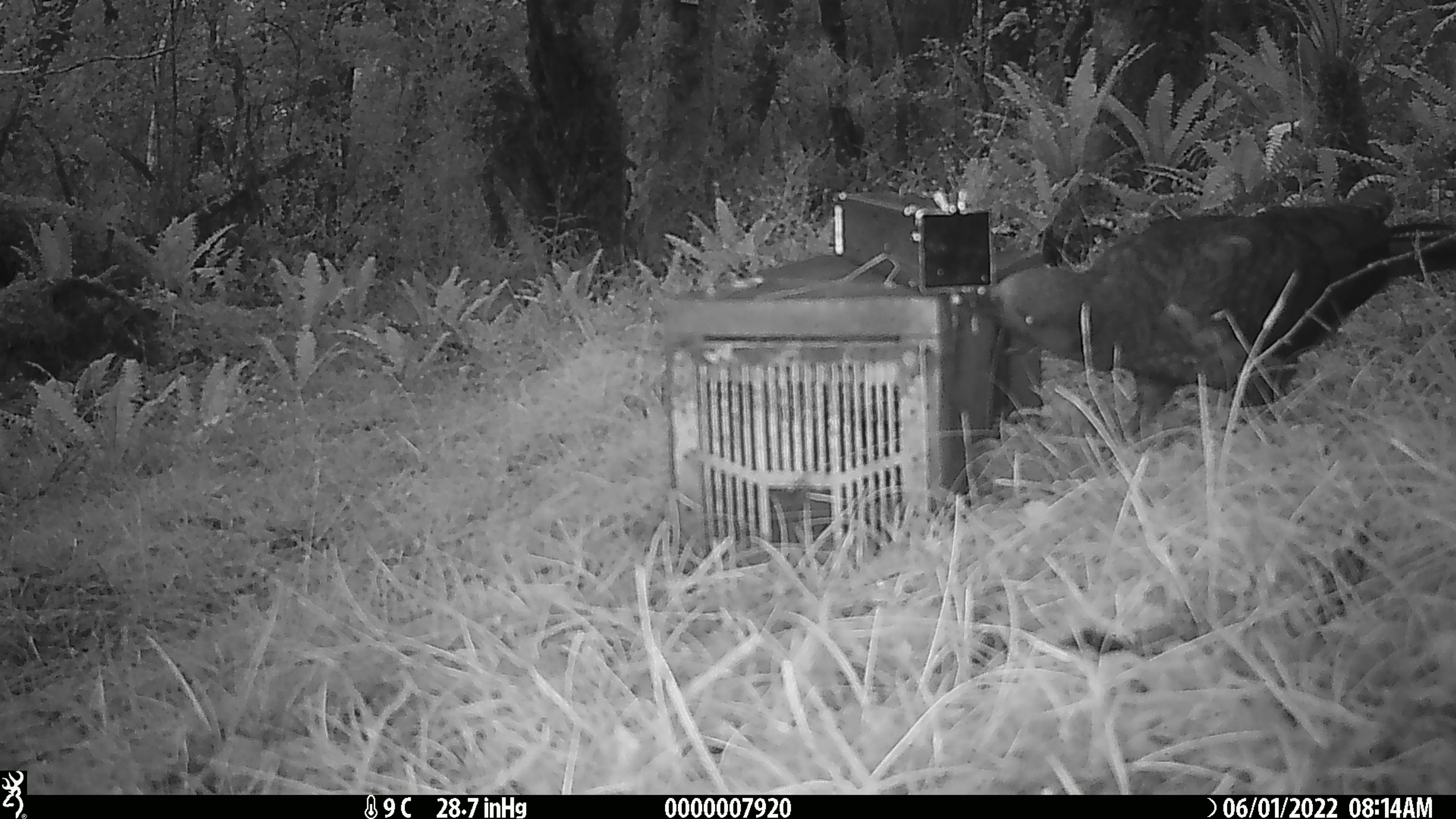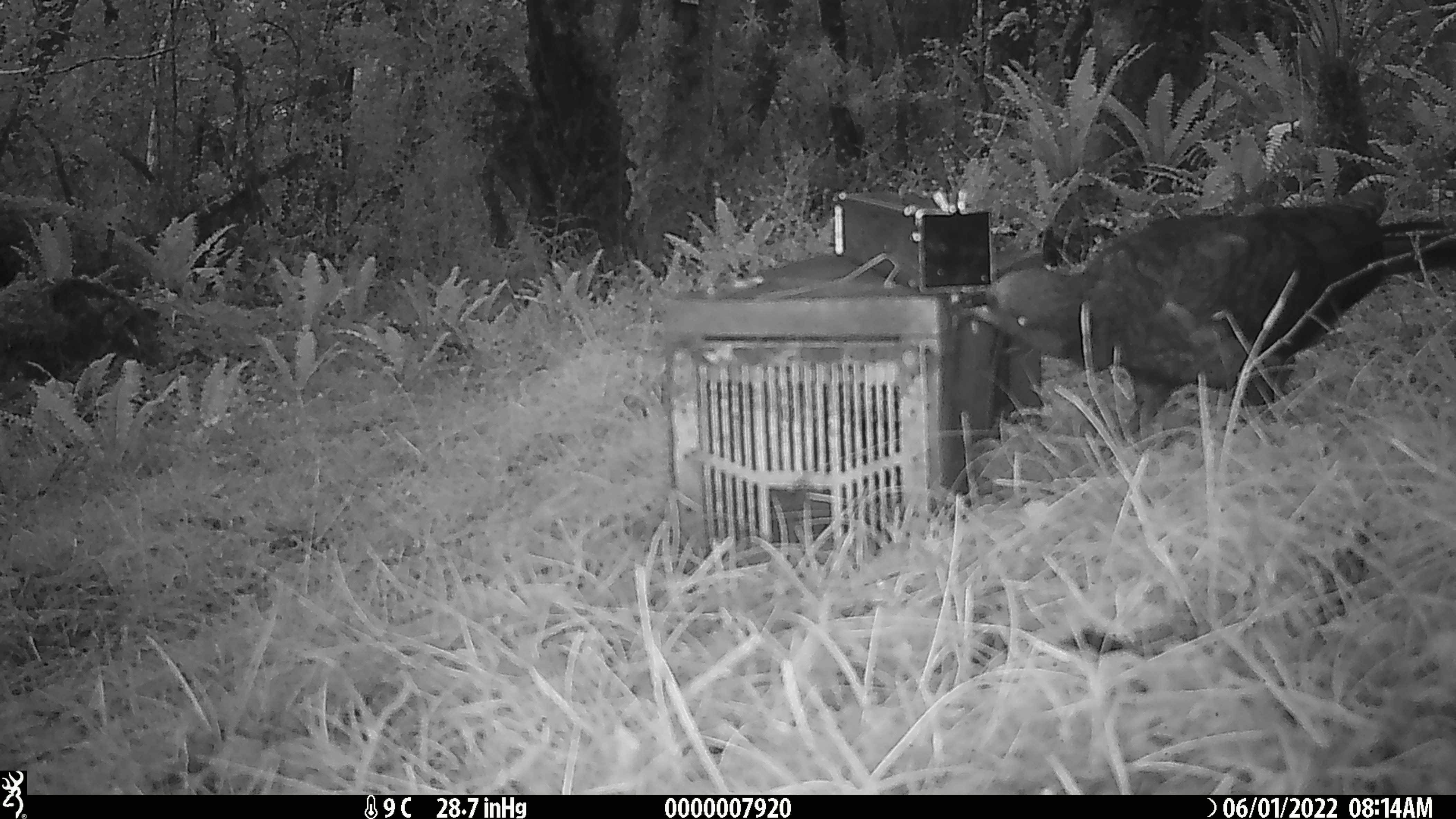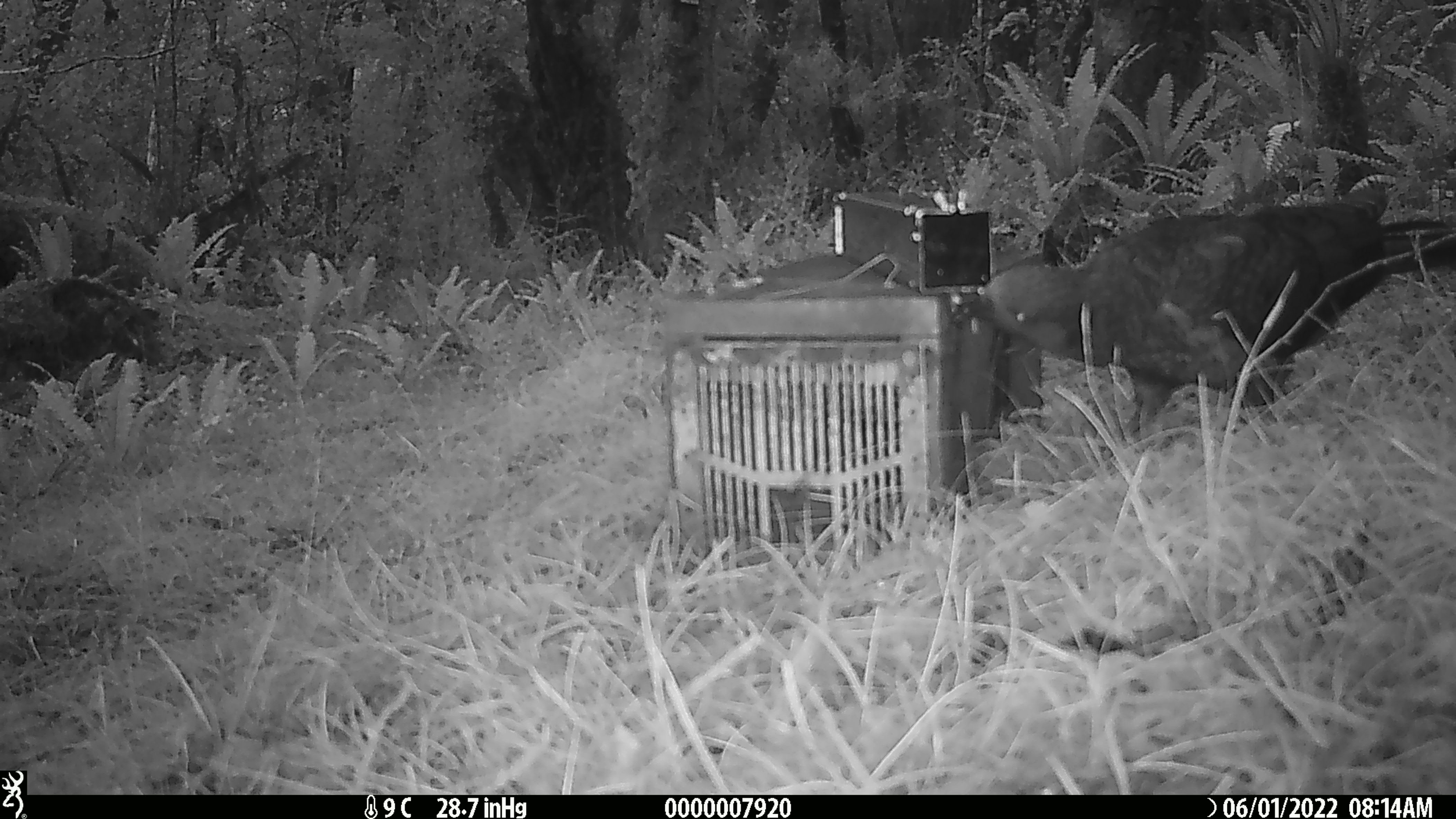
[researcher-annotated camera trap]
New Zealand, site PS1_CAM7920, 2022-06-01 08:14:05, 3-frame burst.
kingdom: Animalia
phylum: Chordata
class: Aves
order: Psittaciformes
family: Strigopidae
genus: Nestor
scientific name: Nestor notabilis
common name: kea